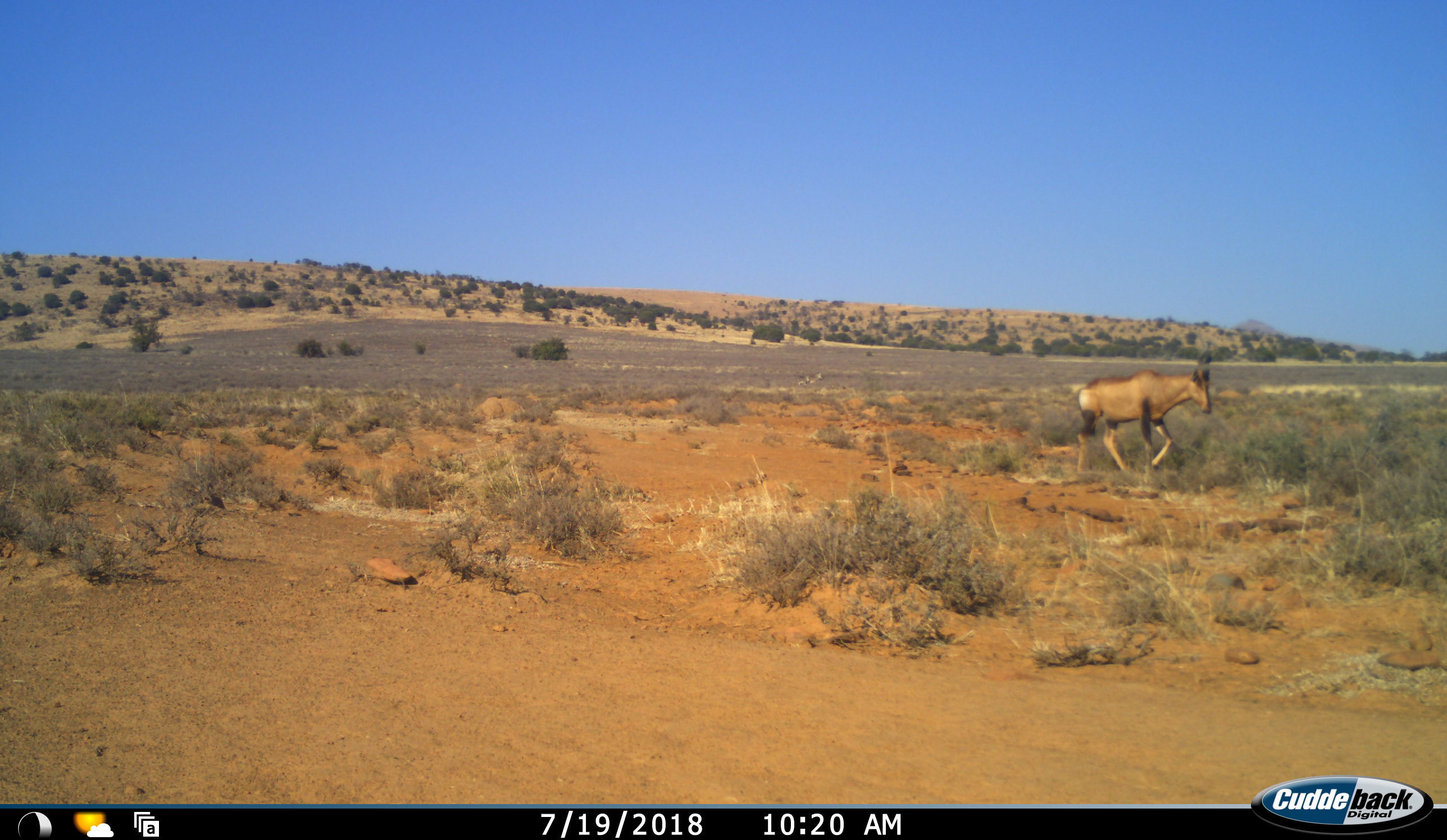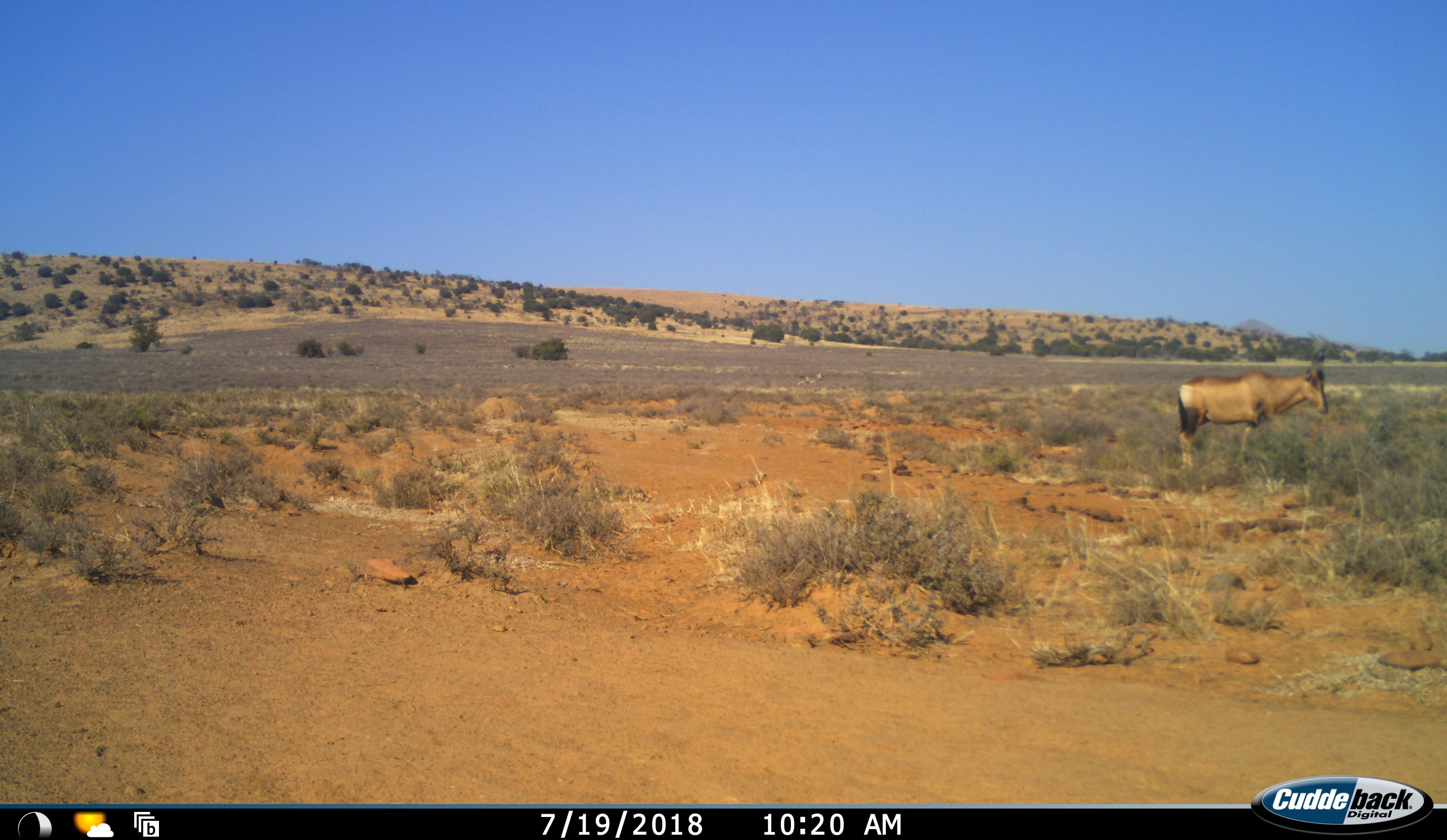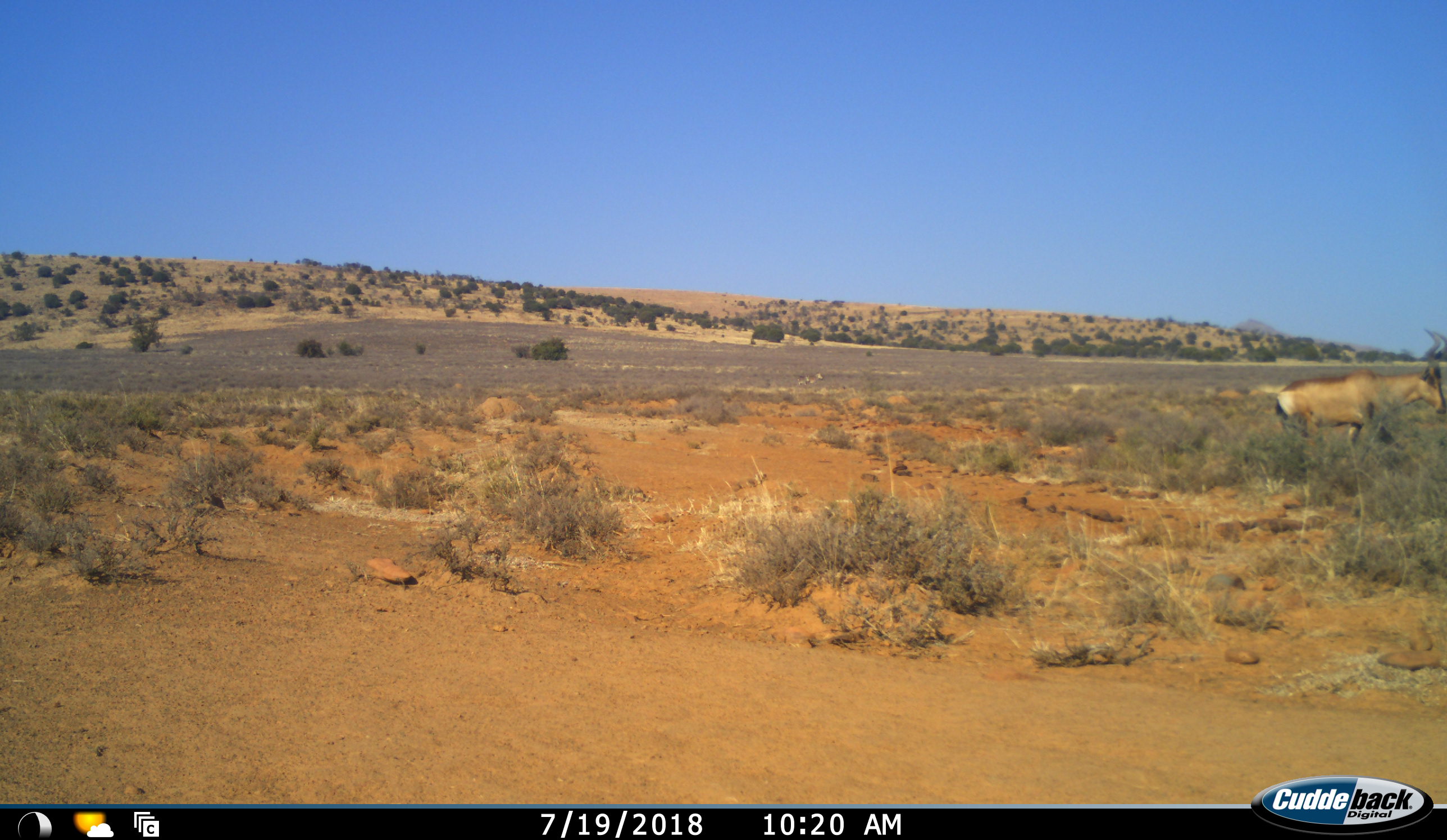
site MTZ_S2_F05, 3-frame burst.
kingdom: Animalia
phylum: Chordata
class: Mammalia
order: Artiodactyla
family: Bovidae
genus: Alcelaphus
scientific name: Alcelaphus buselaphus caama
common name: red hartebeest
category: hartebeestred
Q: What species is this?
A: Hartebeestred (red hartebeest) (Alcelaphus buselaphus caama).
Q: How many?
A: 1.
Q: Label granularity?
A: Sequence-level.